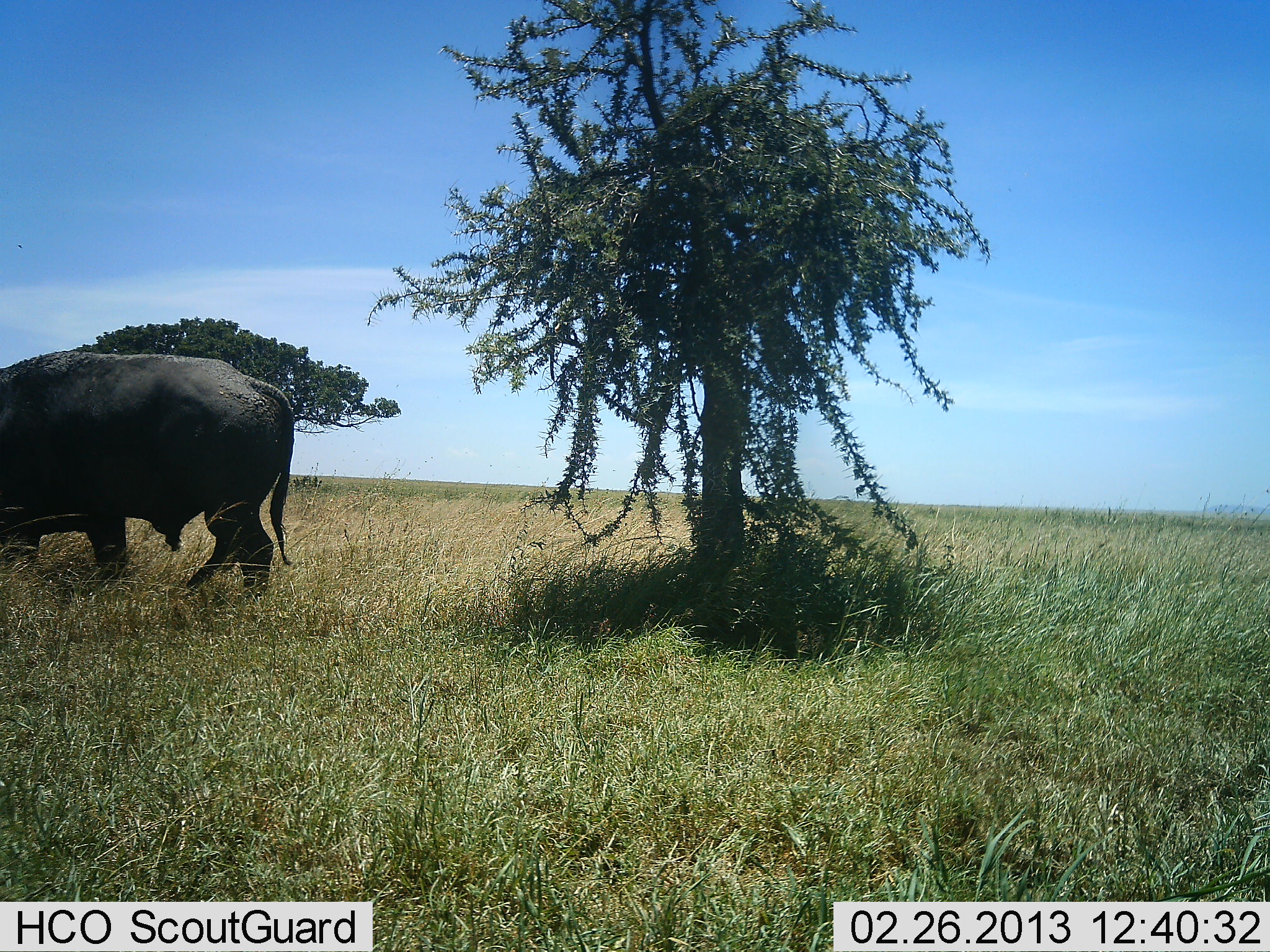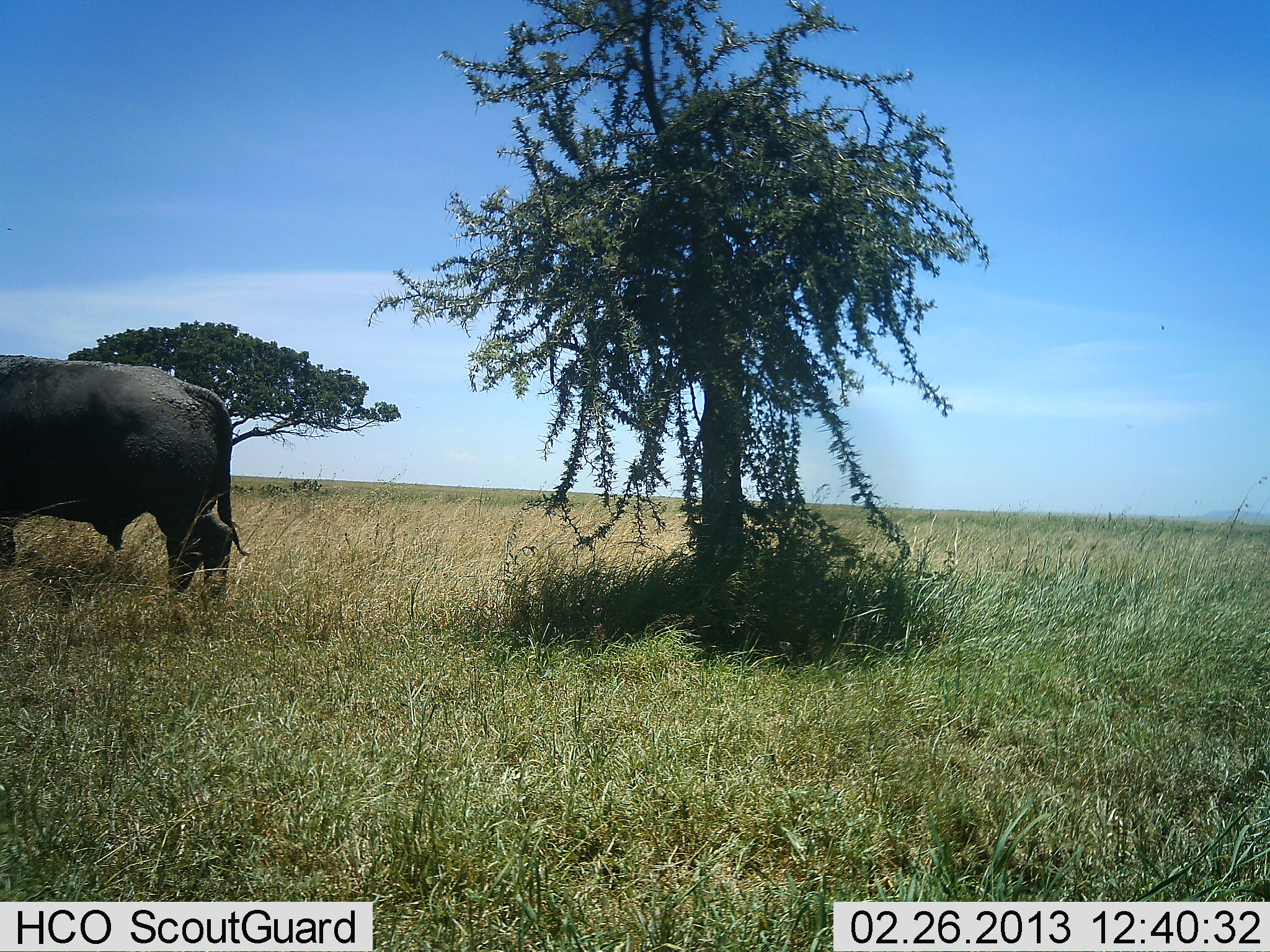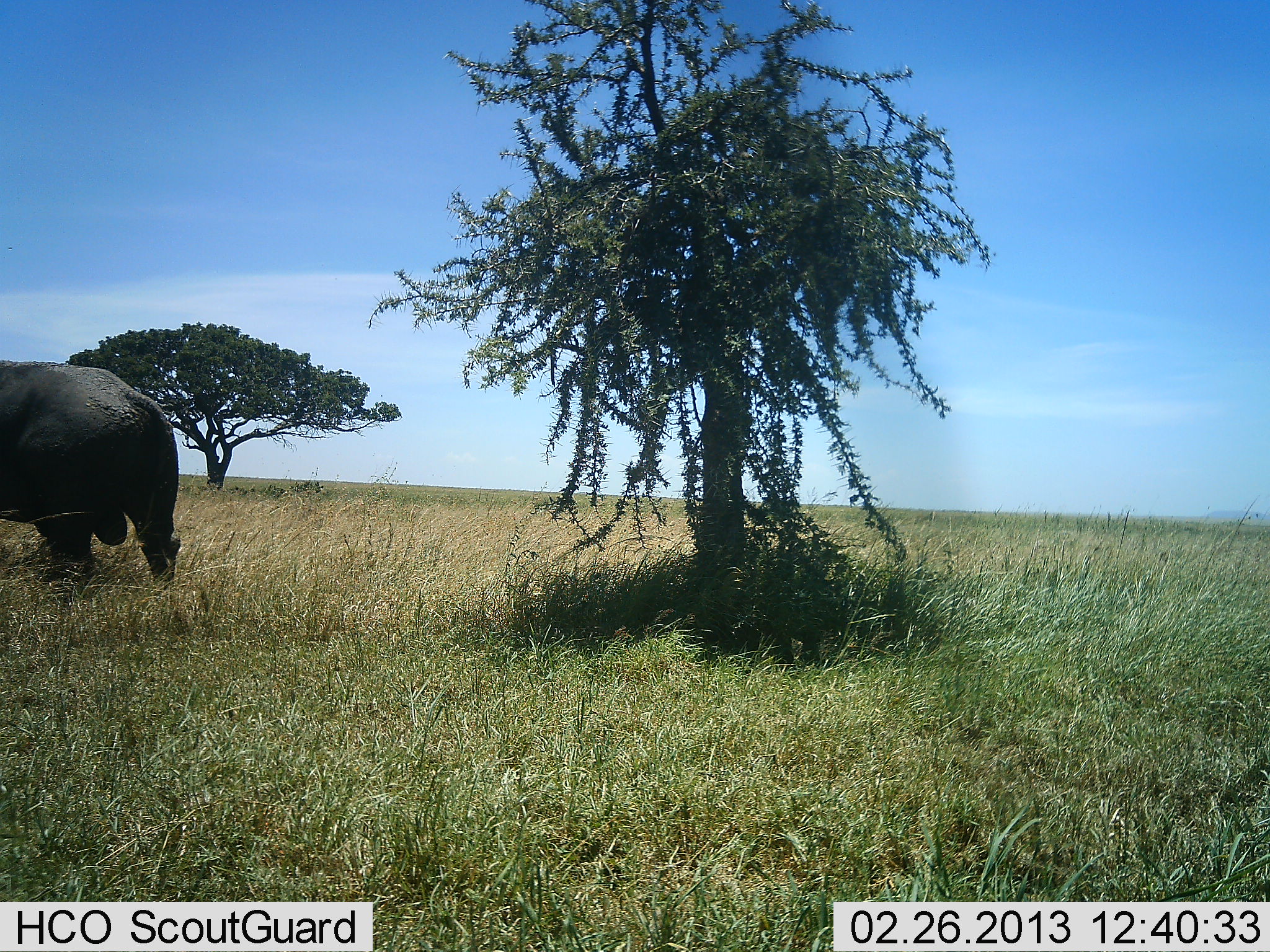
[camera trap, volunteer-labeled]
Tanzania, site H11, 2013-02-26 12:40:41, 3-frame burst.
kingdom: Animalia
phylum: Chordata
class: Mammalia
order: Artiodactyla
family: Bovidae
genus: Syncerus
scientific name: Syncerus caffer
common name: cape buffalo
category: buffalo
Buffalo (cape buffalo) (Syncerus caffer), count 1. Behavior (volunteer vote fractions): standing 9%, resting 0%, moving 88%, interacting 0%. Young present (vote fraction): 0%. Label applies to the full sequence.